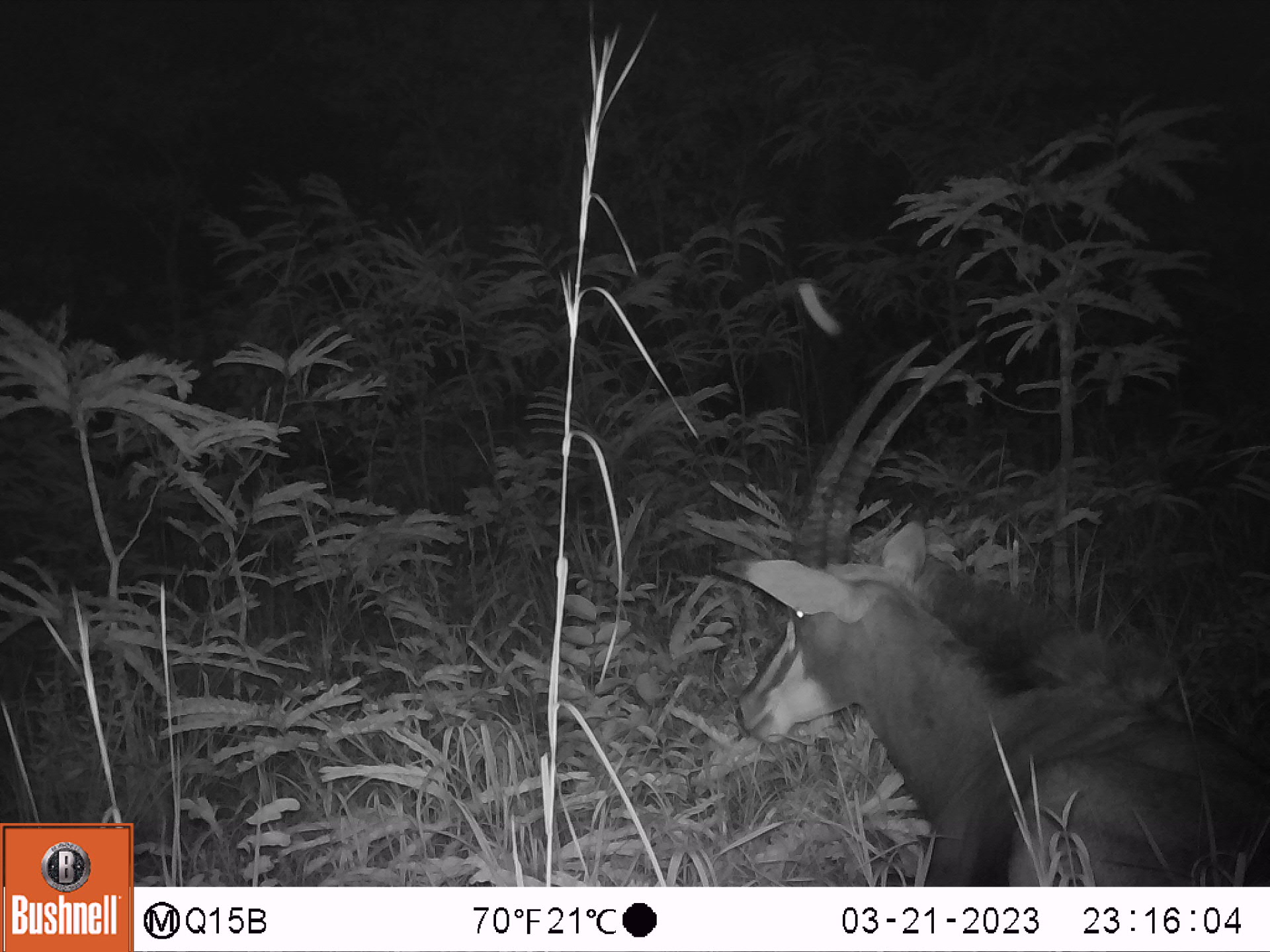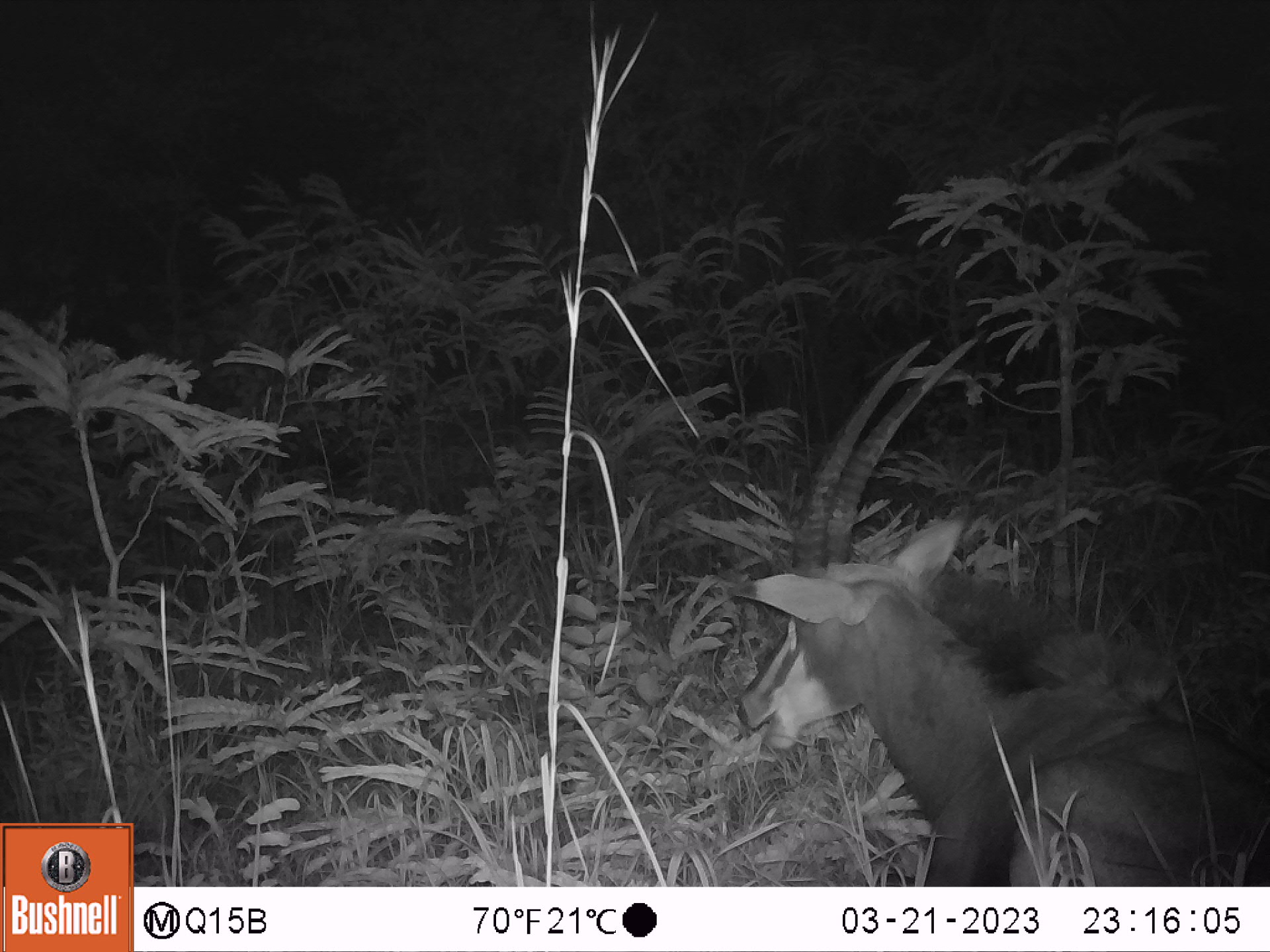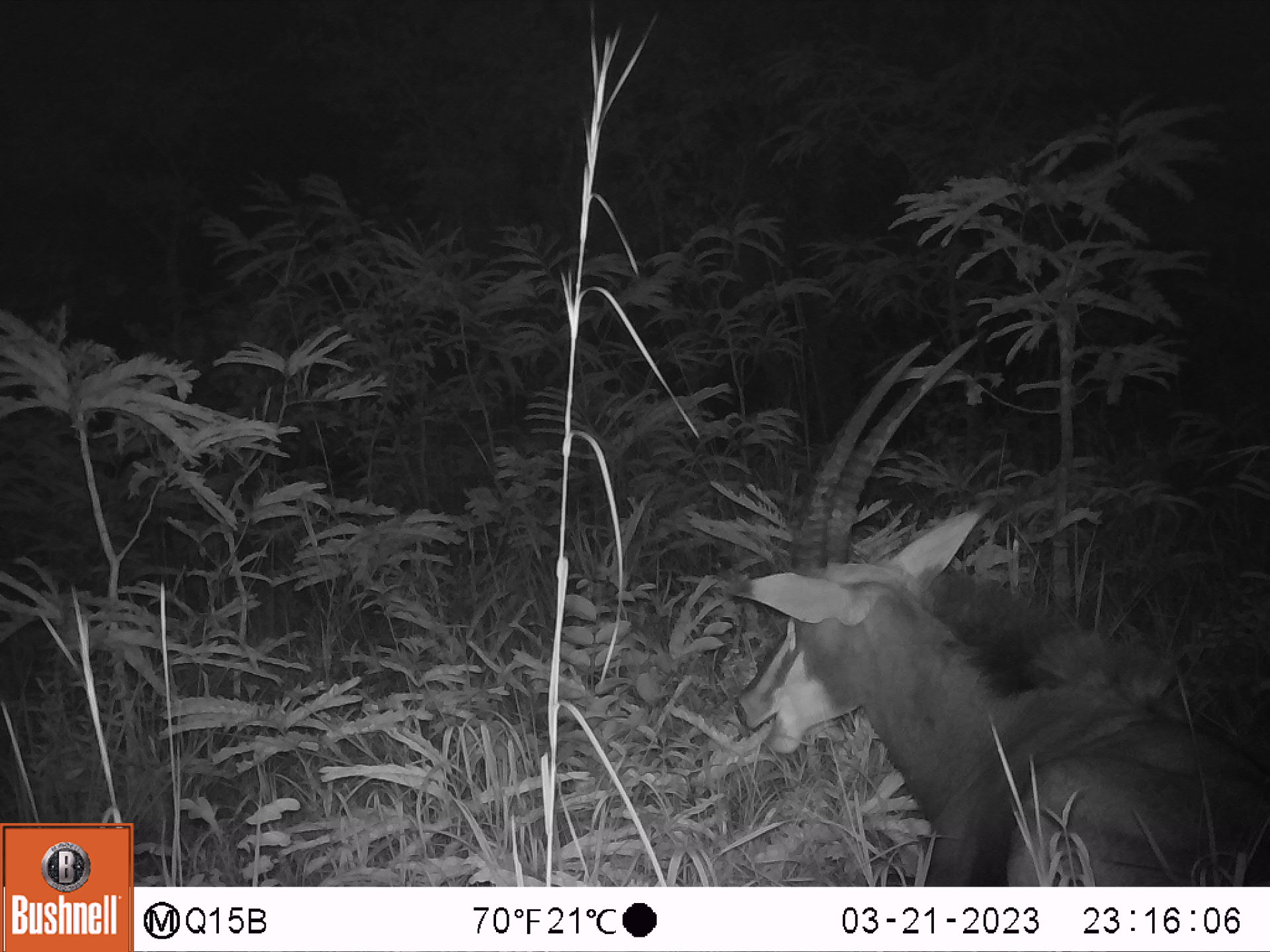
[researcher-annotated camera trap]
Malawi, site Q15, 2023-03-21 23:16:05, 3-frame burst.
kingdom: Animalia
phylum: Chordata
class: Mammalia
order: Artiodactyla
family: Bovidae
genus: Hippotragus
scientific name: Hippotragus niger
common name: sable antelope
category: sable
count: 1